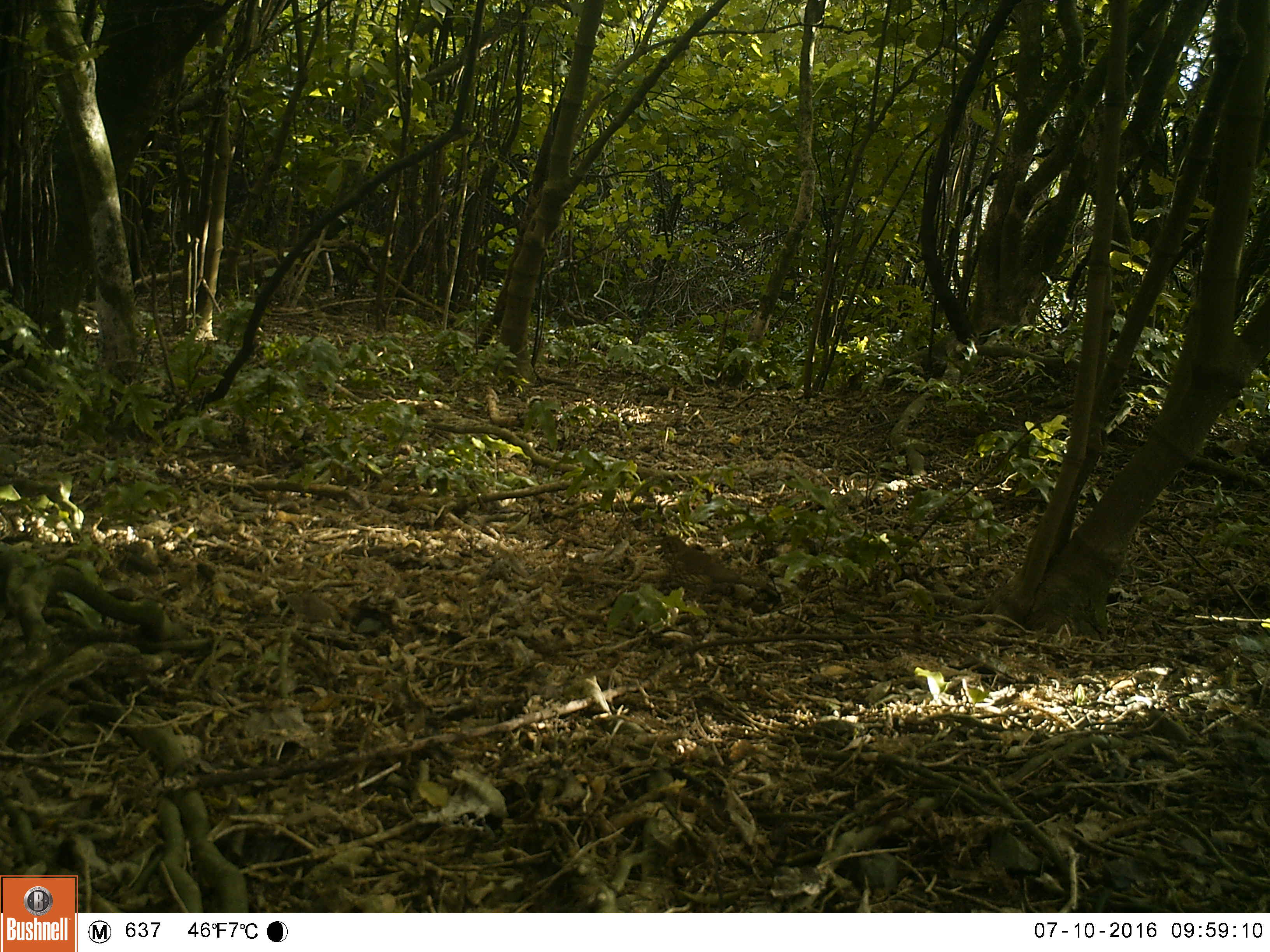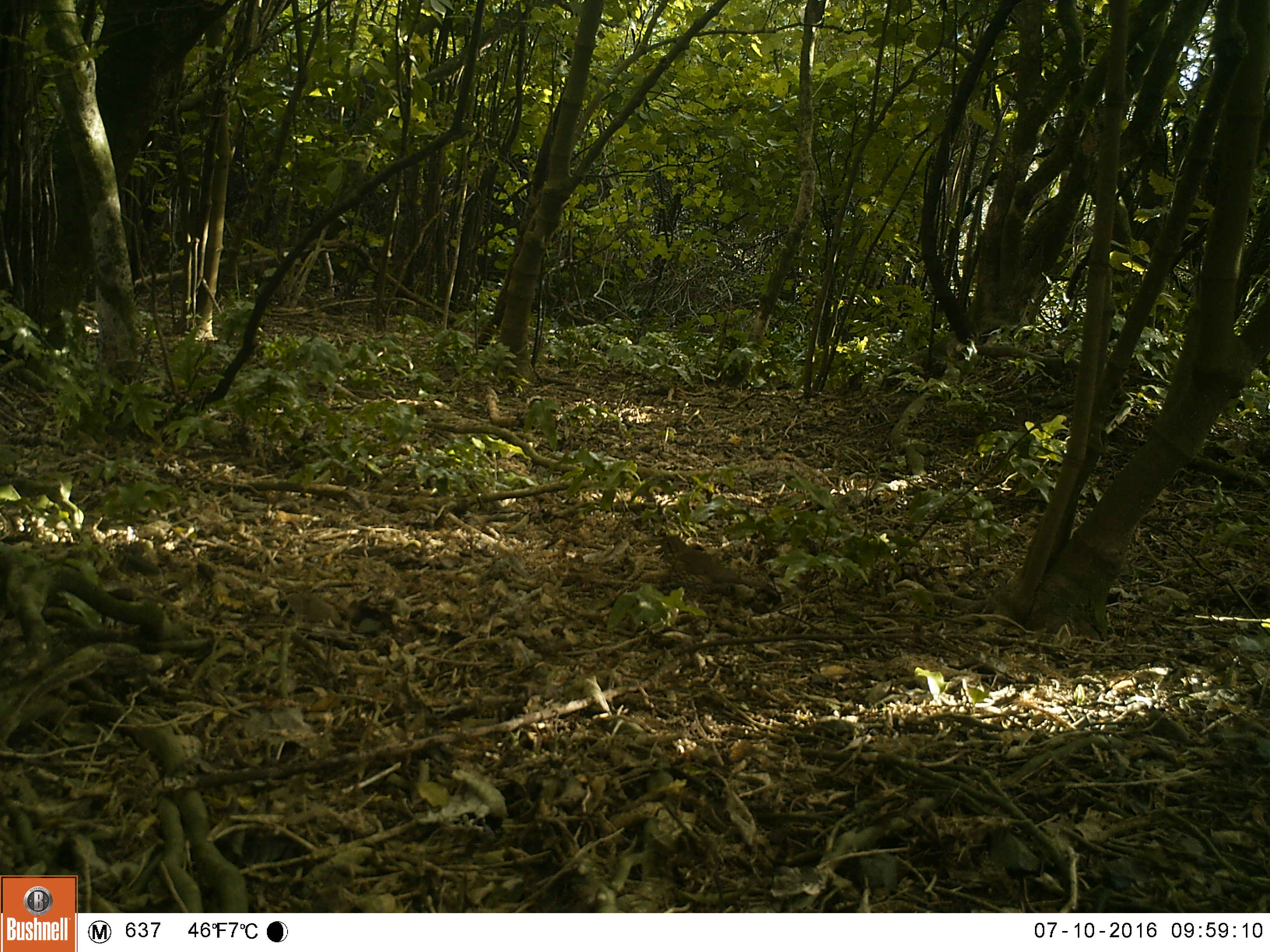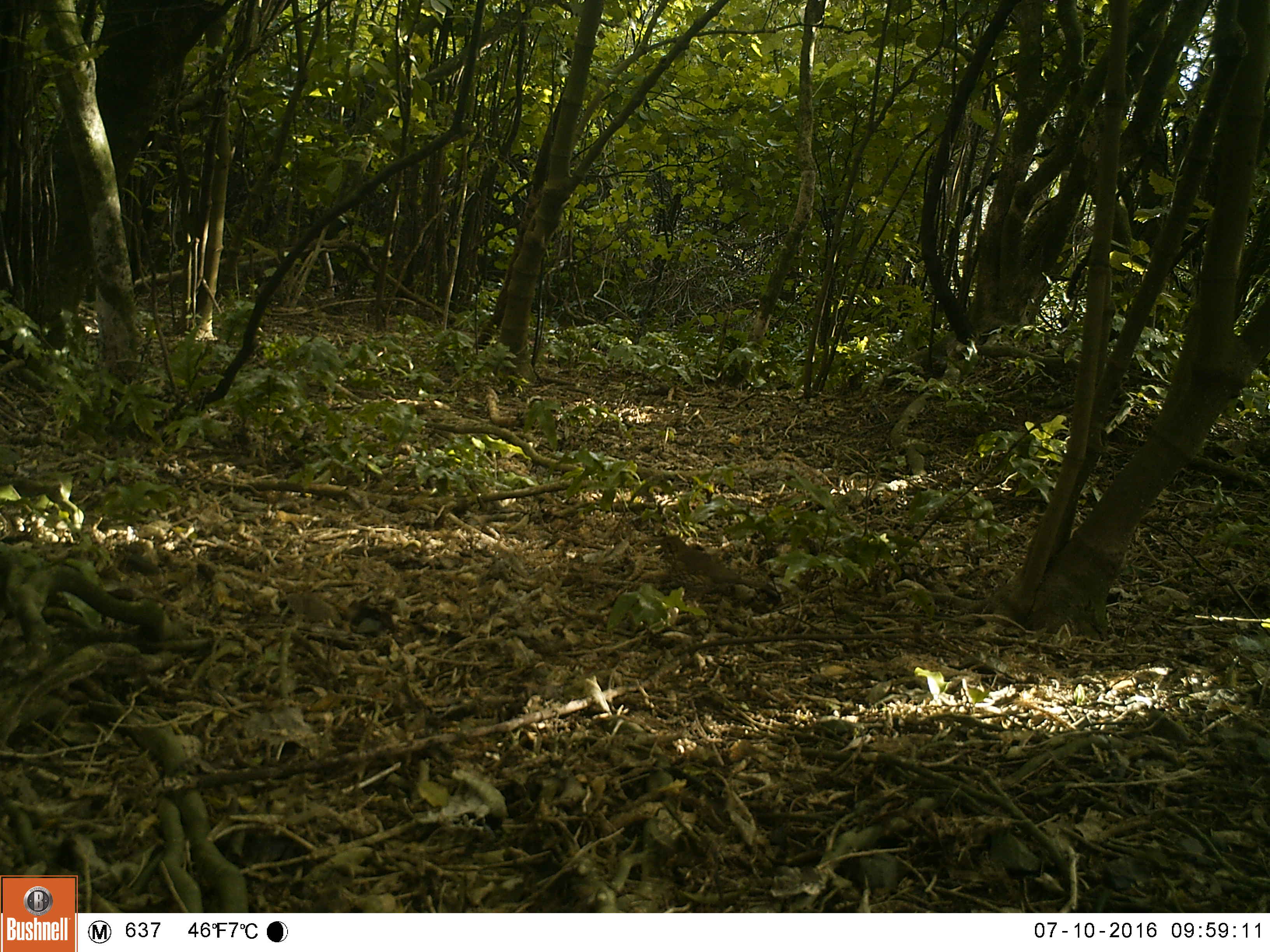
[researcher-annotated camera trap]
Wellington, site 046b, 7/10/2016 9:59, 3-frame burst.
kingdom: Animalia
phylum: Chordata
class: Aves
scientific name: Aves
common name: bird